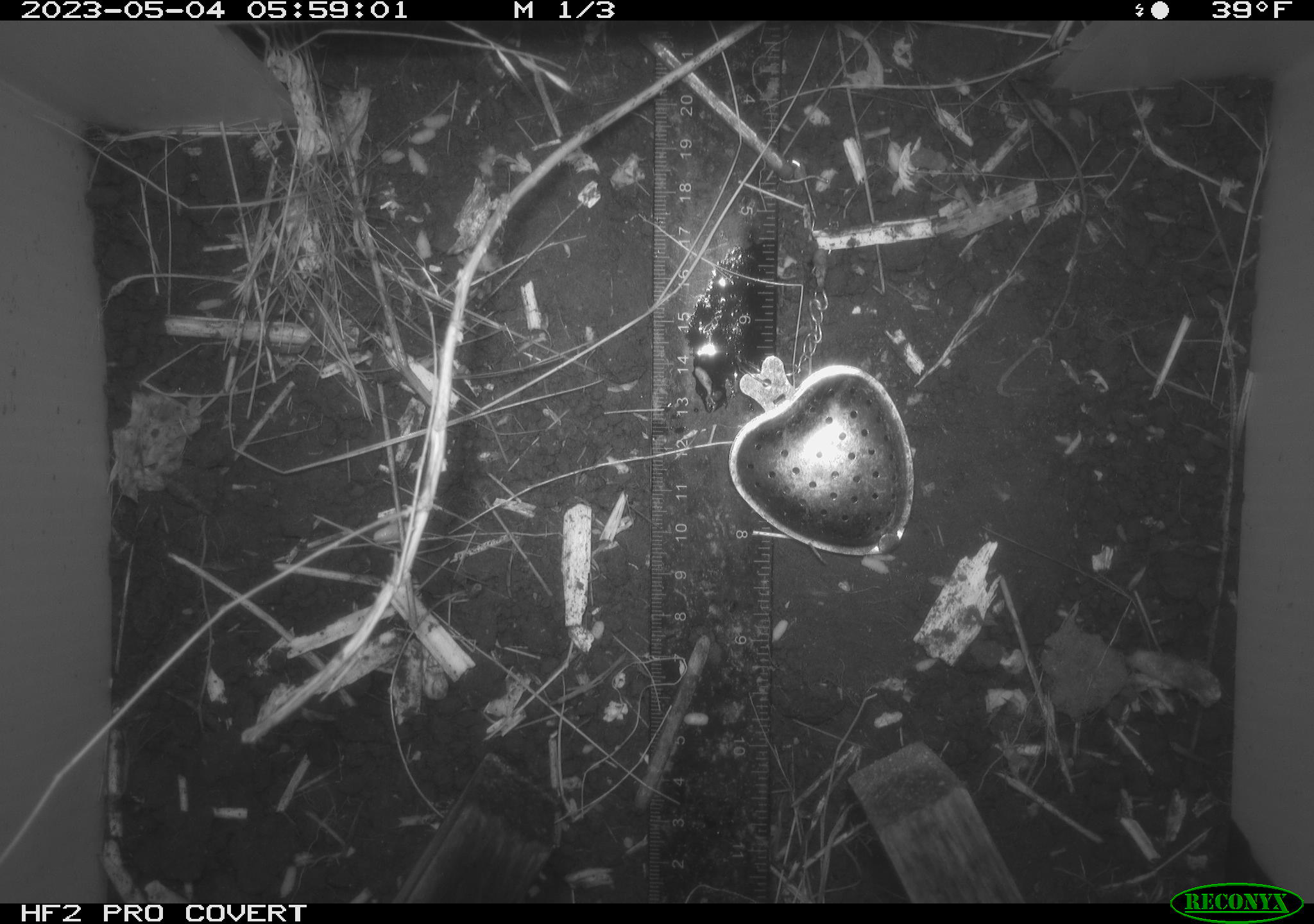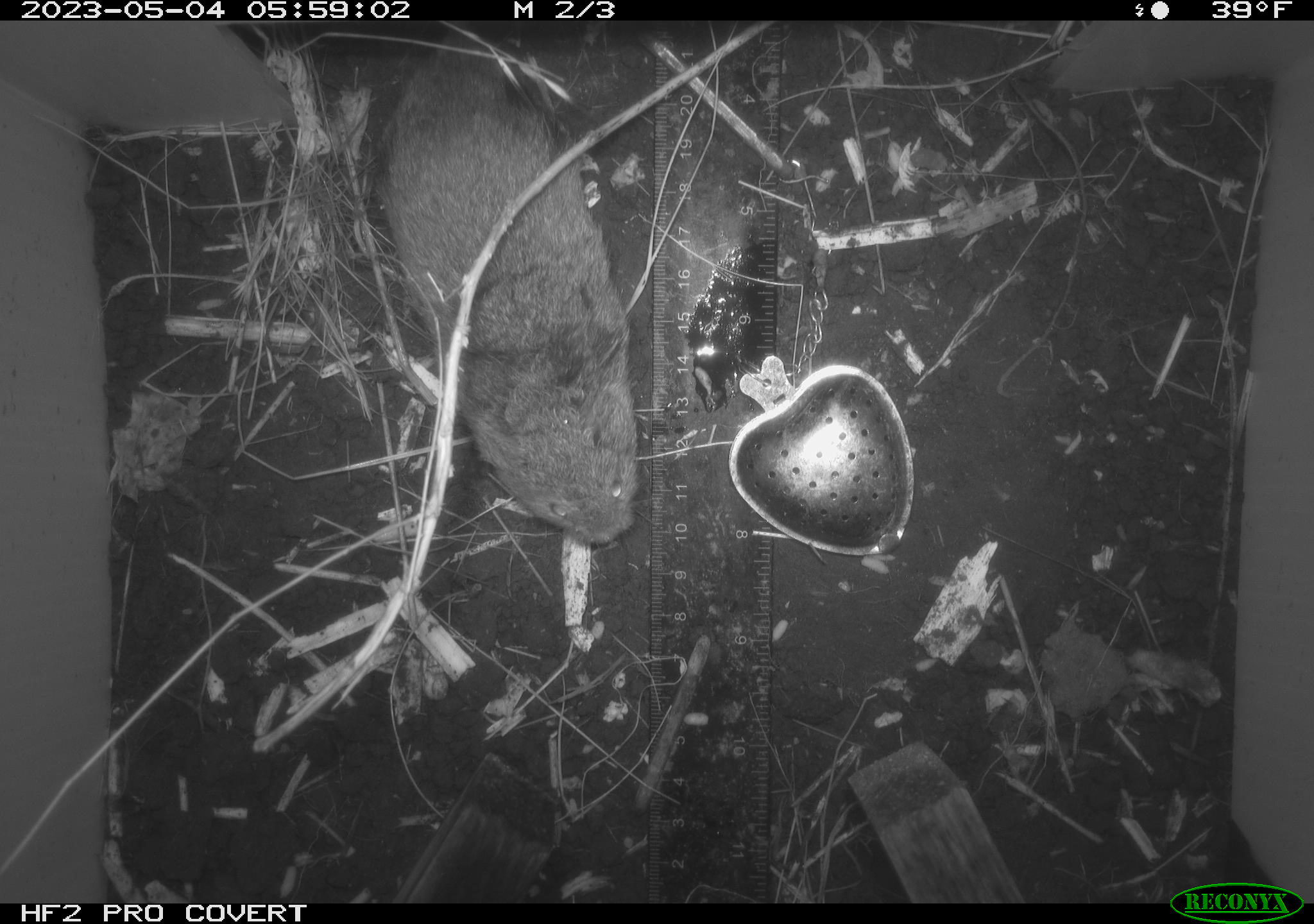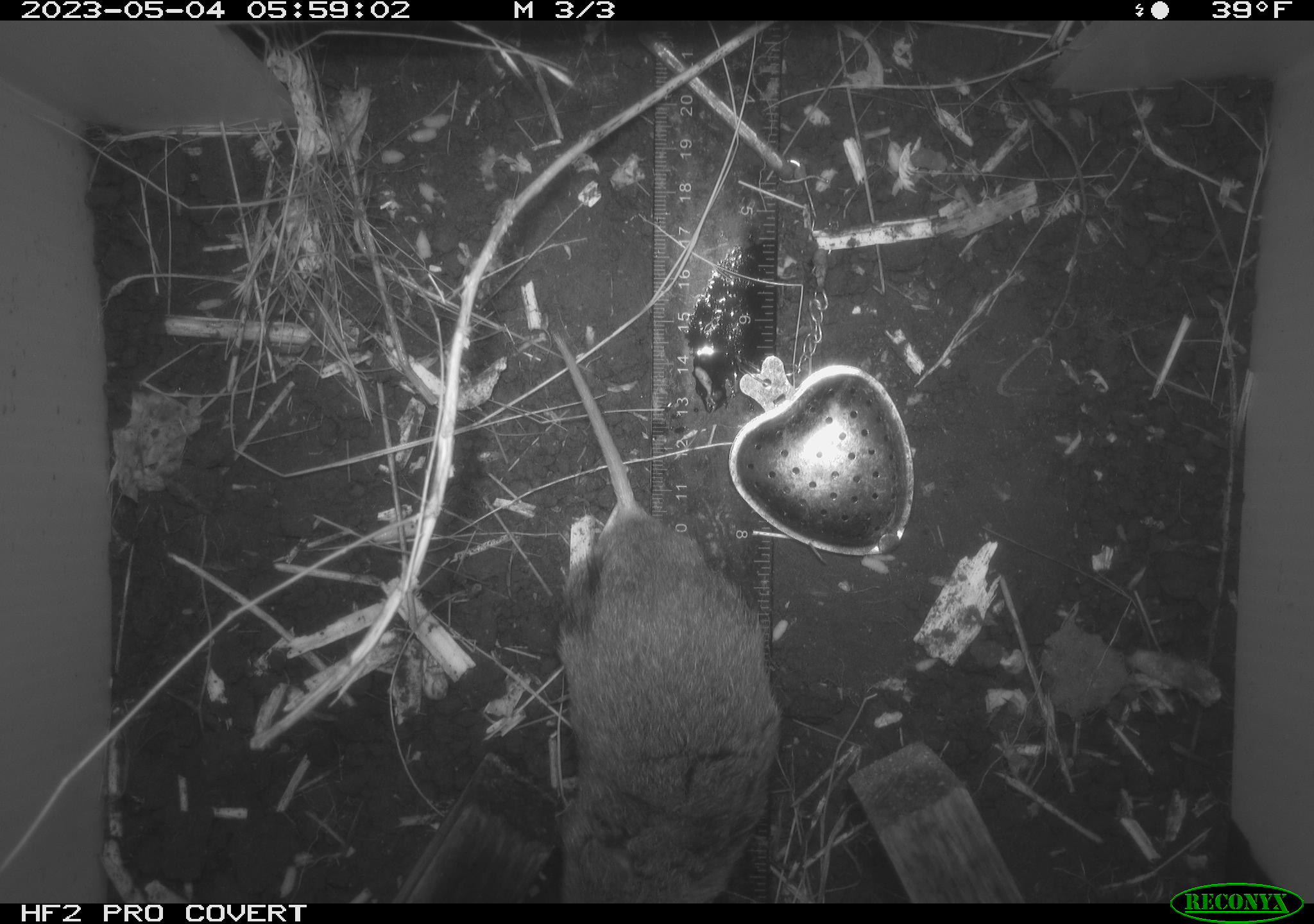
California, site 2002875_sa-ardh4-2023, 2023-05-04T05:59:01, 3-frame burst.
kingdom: Animalia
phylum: Chordata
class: Mammalia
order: Rodentia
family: Cricetidae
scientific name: Arvicolinae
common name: voles, lemmings, and muskrats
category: arvicolinae subfamily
Arvicolinae subfamily (voles, lemmings, and muskrats) (Arvicolinae).